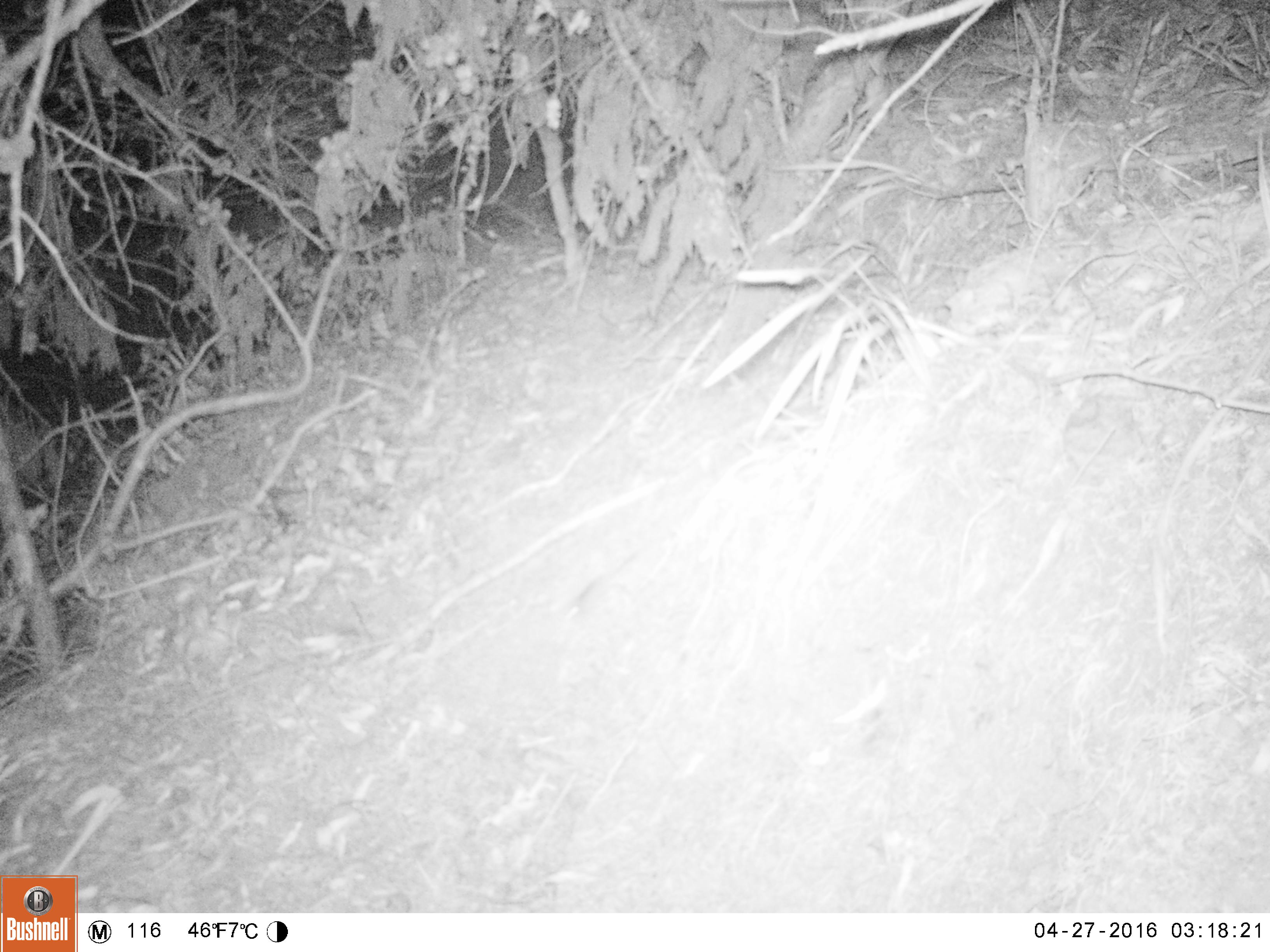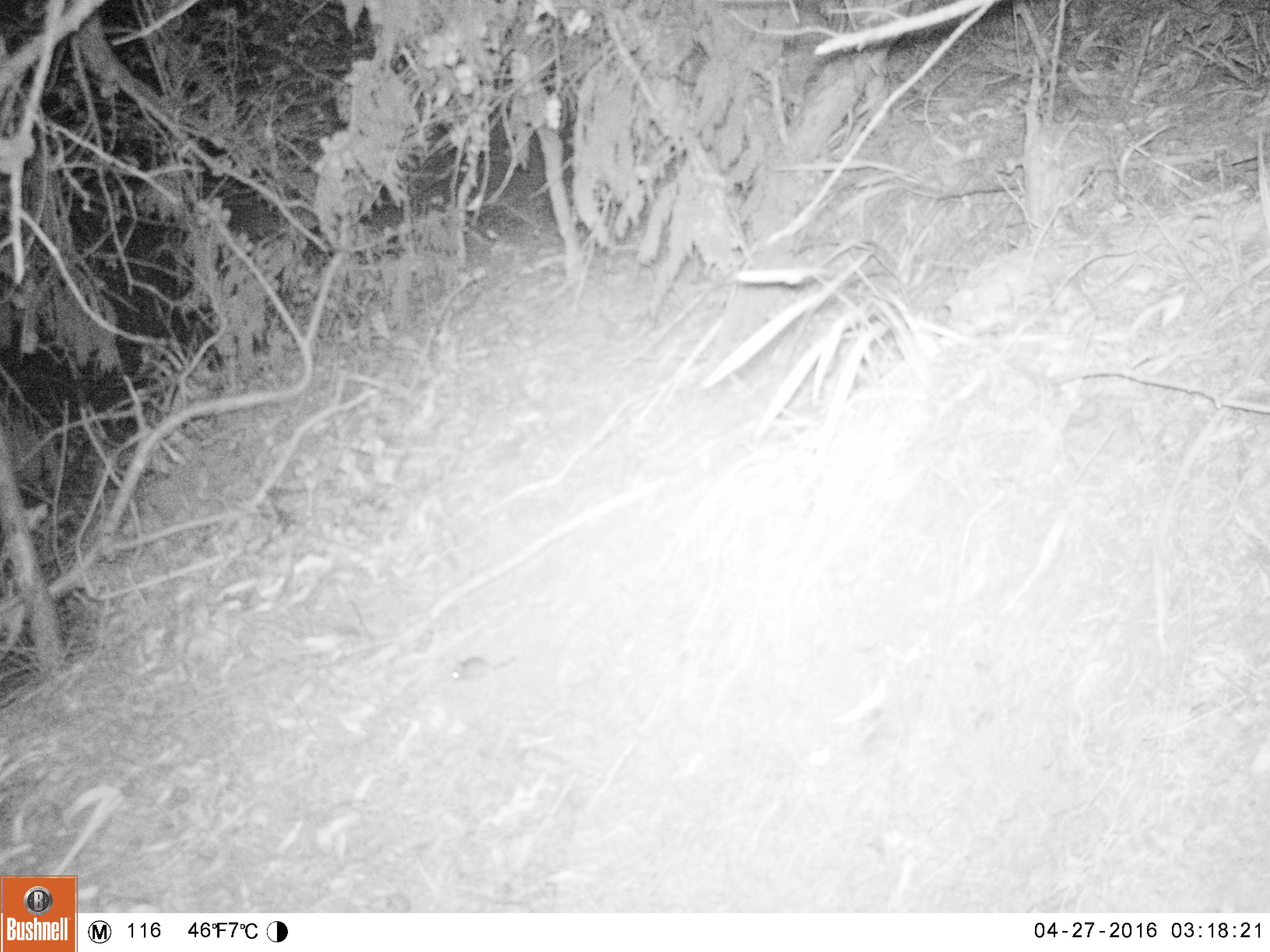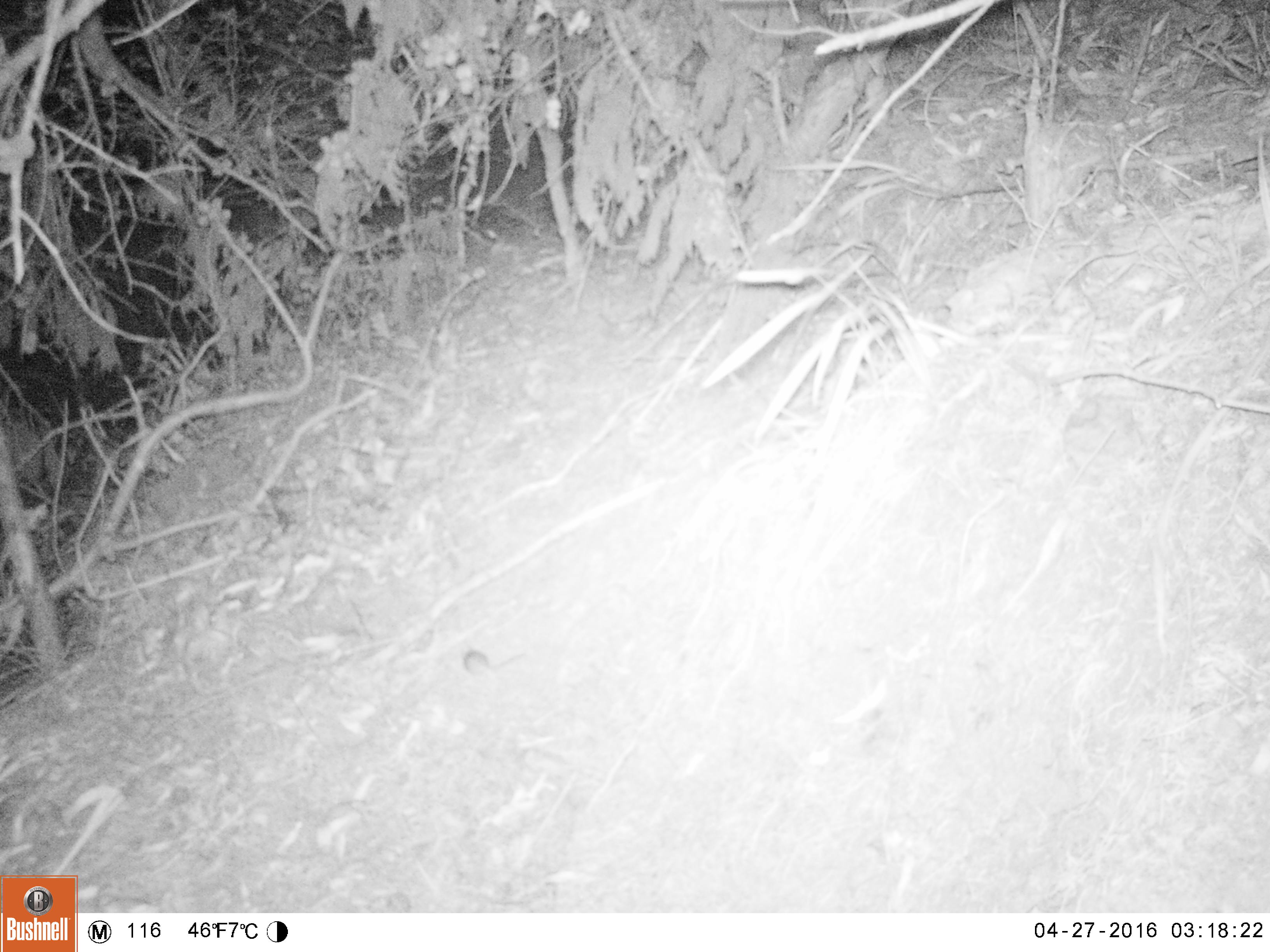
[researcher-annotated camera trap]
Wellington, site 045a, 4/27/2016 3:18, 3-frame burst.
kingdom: Animalia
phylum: Chordata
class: Mammalia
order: Rodentia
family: Muridae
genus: Mus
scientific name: Mus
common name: mouse